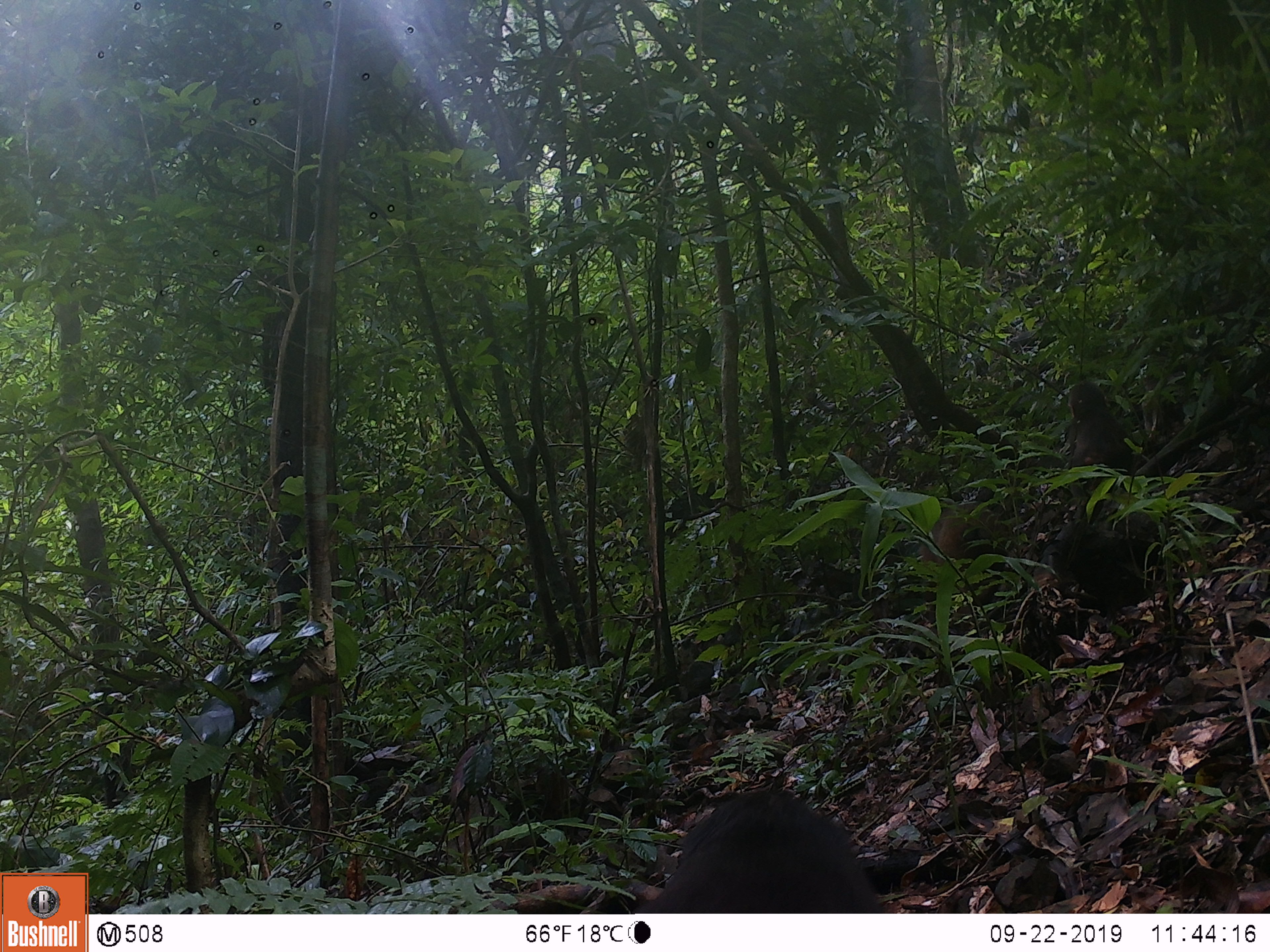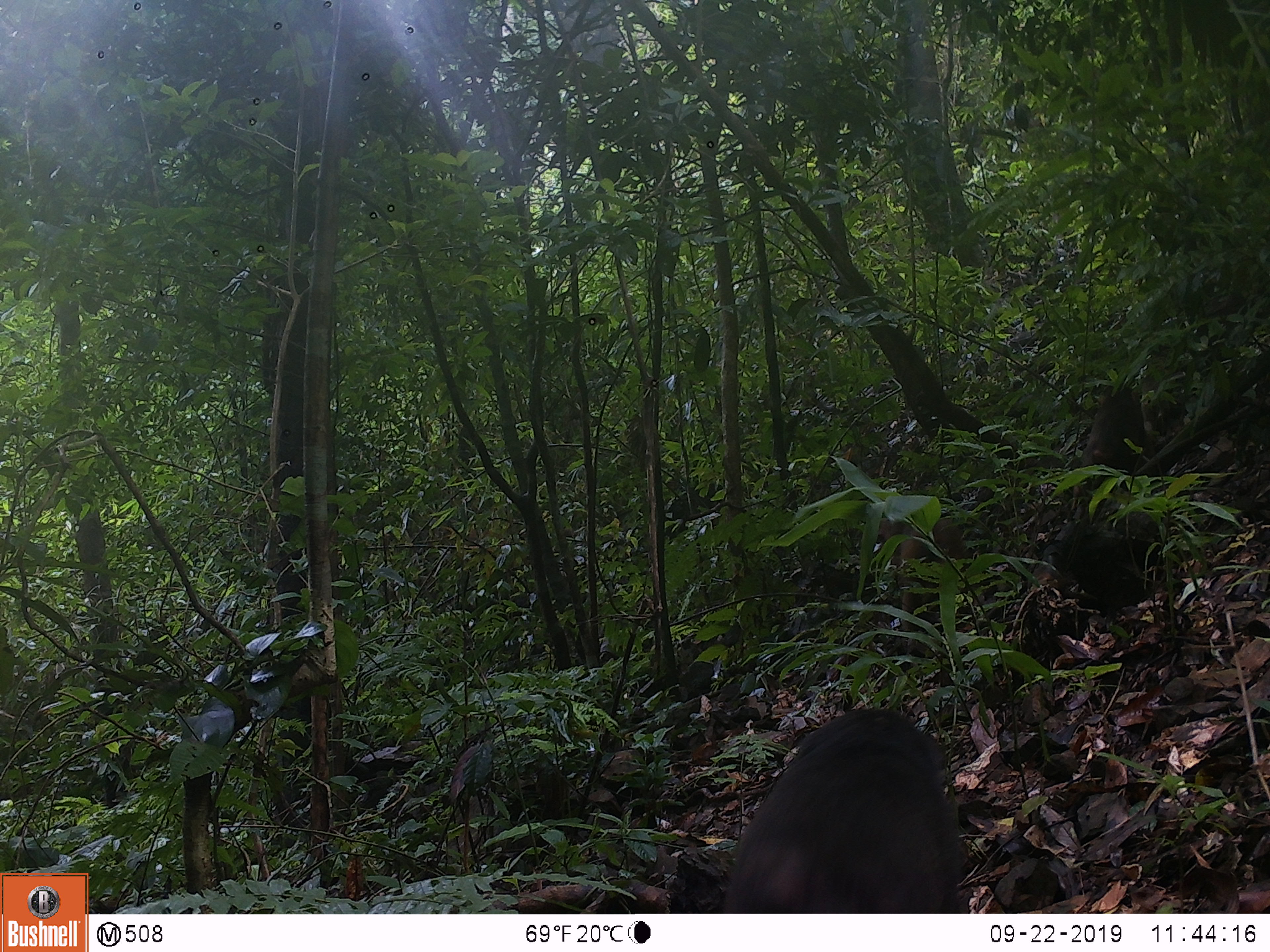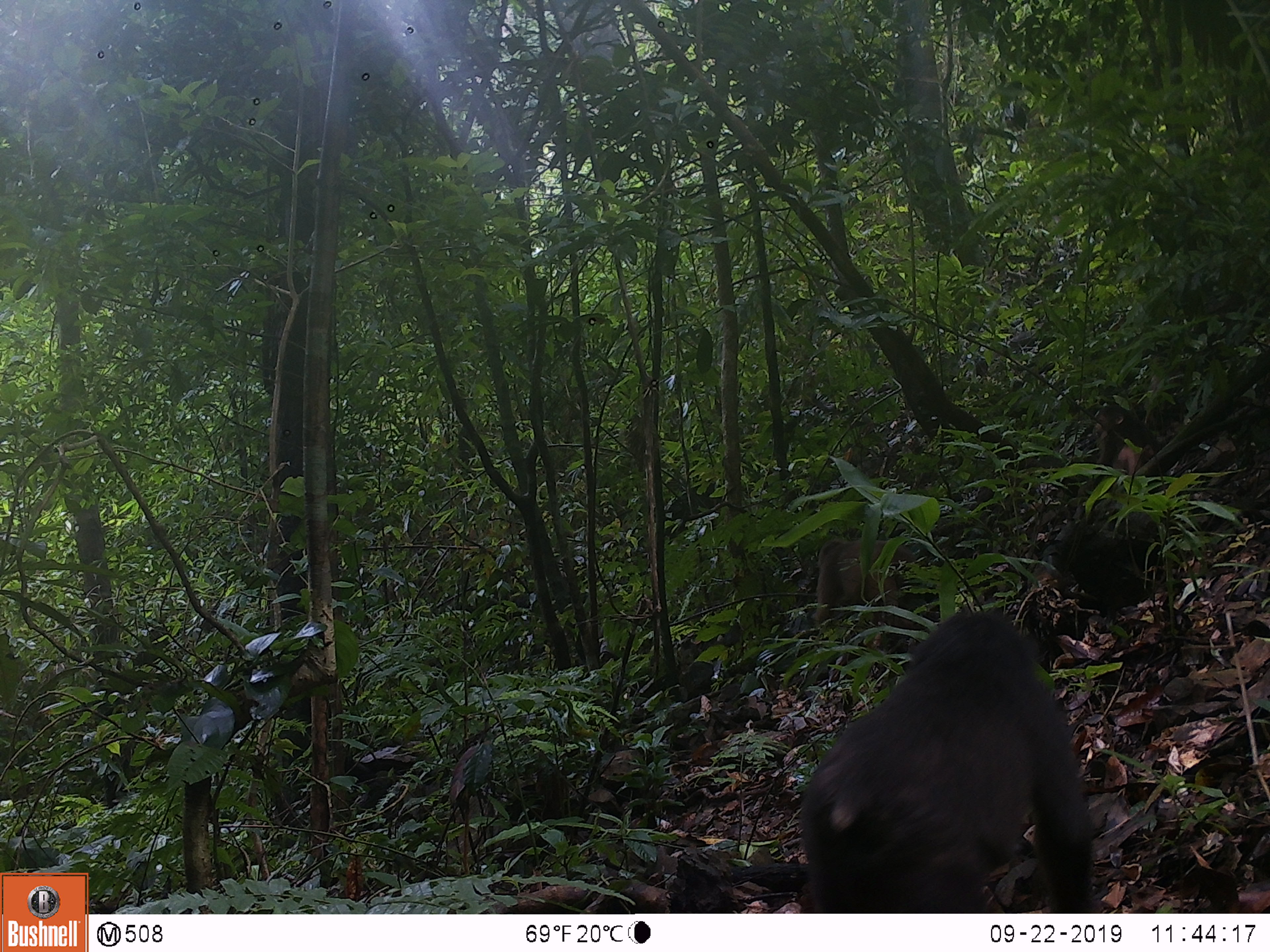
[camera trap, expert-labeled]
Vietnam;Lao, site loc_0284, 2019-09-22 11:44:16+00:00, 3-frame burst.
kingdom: Animalia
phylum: Chordata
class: Mammalia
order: Primates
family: Cercopithecidae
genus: Macaca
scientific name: Macaca arctoides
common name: stump-tailed macaque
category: stump tailed macaque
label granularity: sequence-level